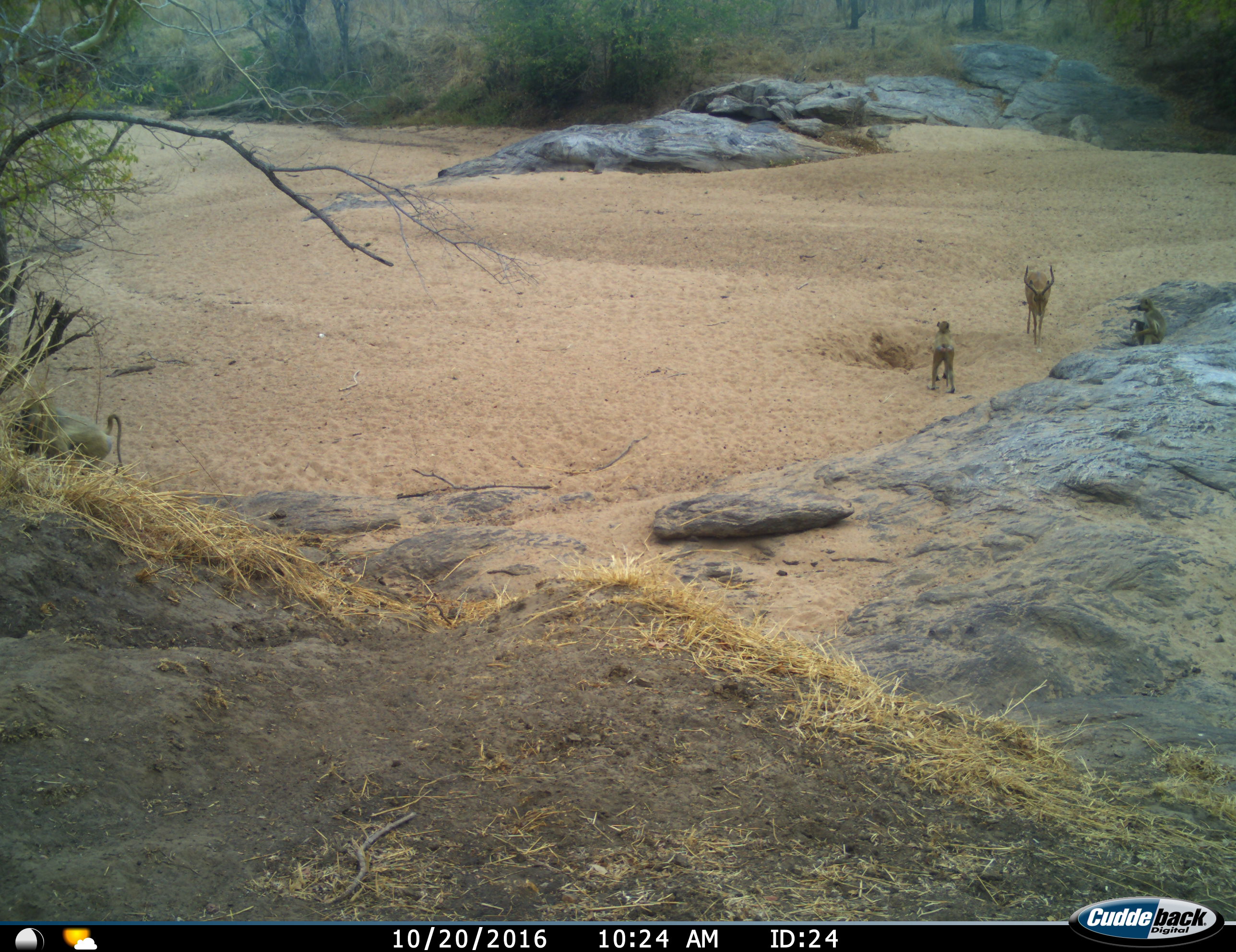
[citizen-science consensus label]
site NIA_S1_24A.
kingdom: Animalia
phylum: Chordata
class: Mammalia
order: Primates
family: Cercopithecidae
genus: Papio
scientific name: Papio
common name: baboon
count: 2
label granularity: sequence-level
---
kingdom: Animalia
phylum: Chordata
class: Mammalia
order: Artiodactyla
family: Bovidae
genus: Aepyceros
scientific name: Aepyceros melampus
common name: impala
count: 1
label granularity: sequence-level